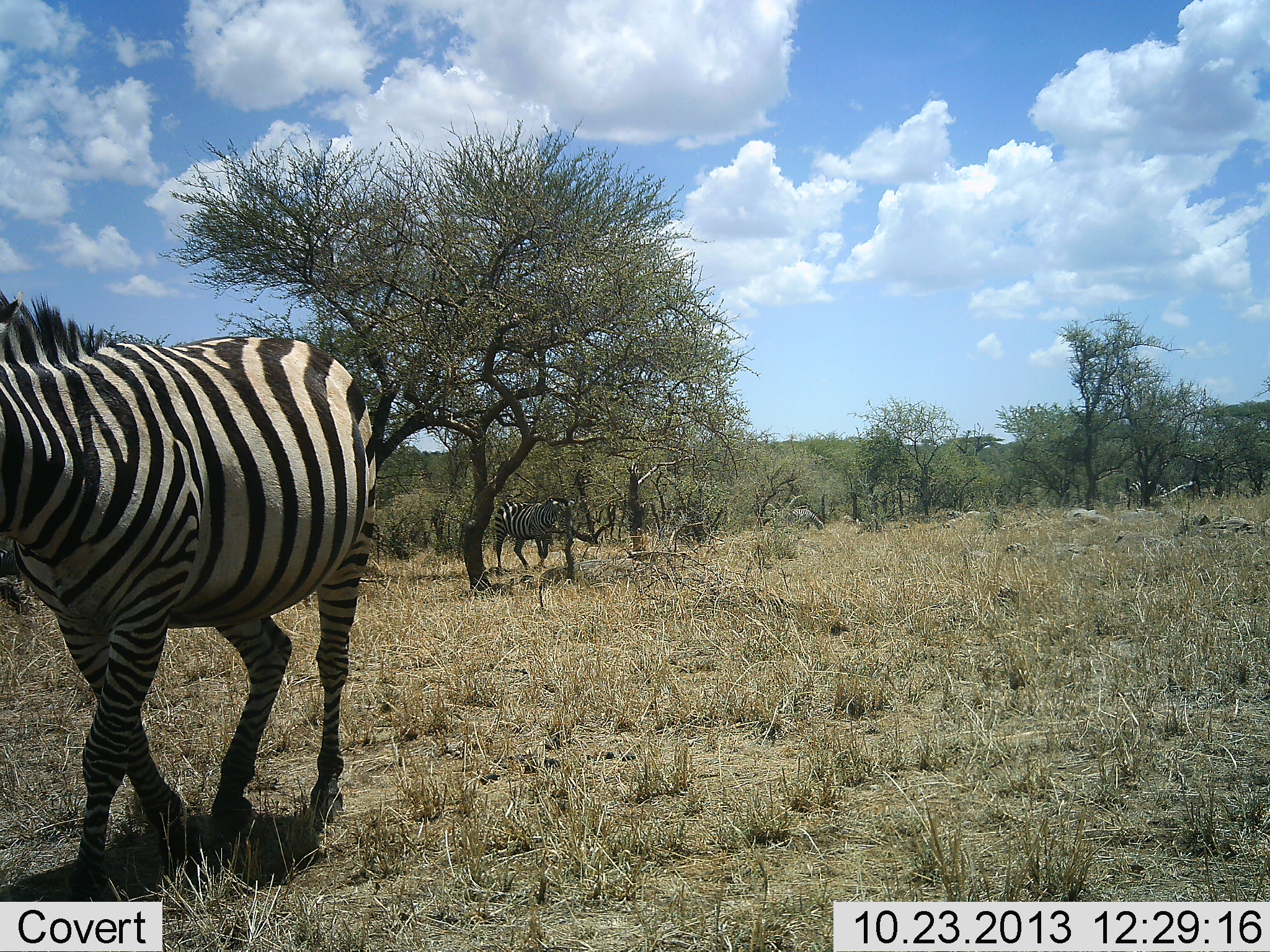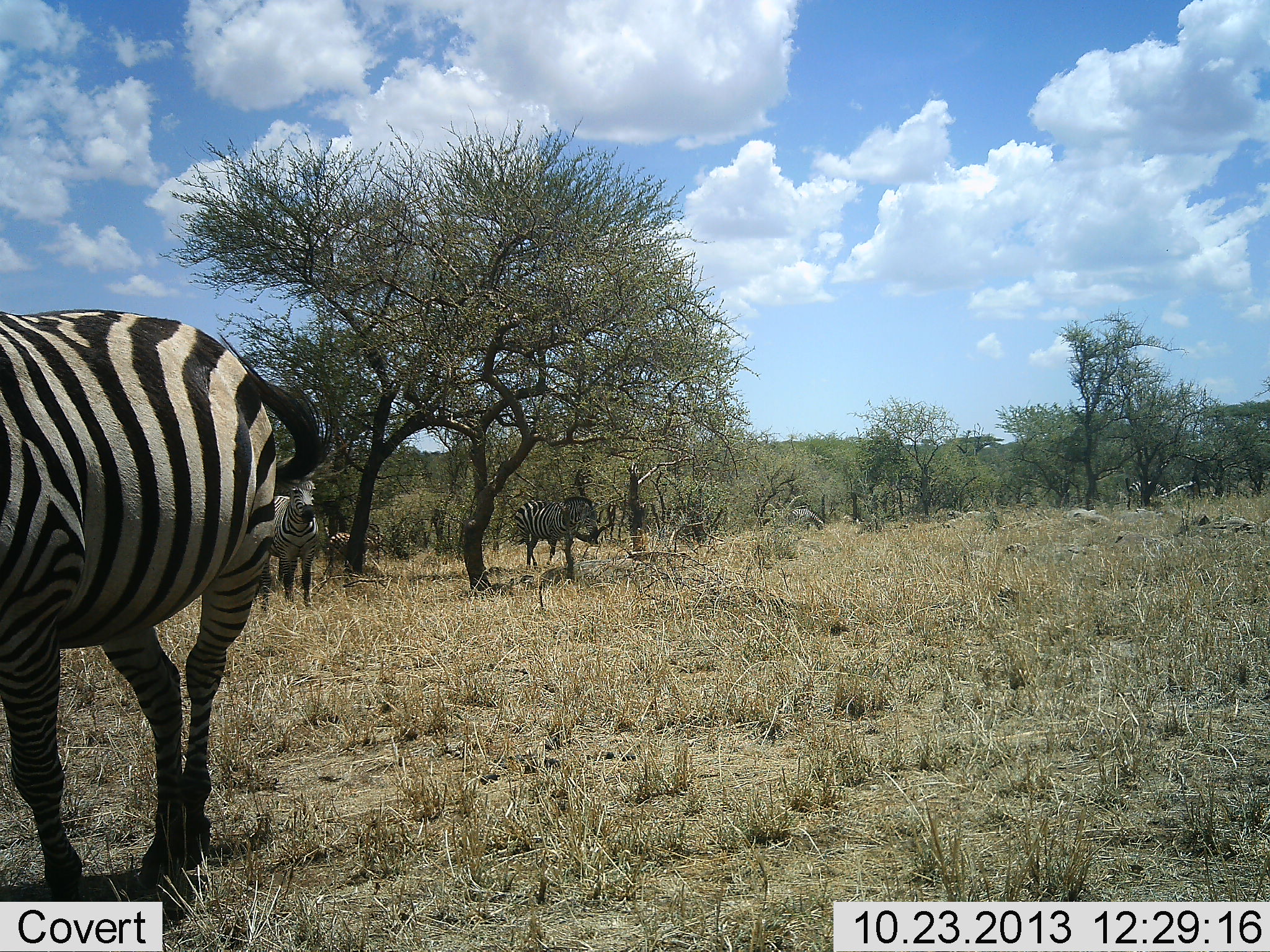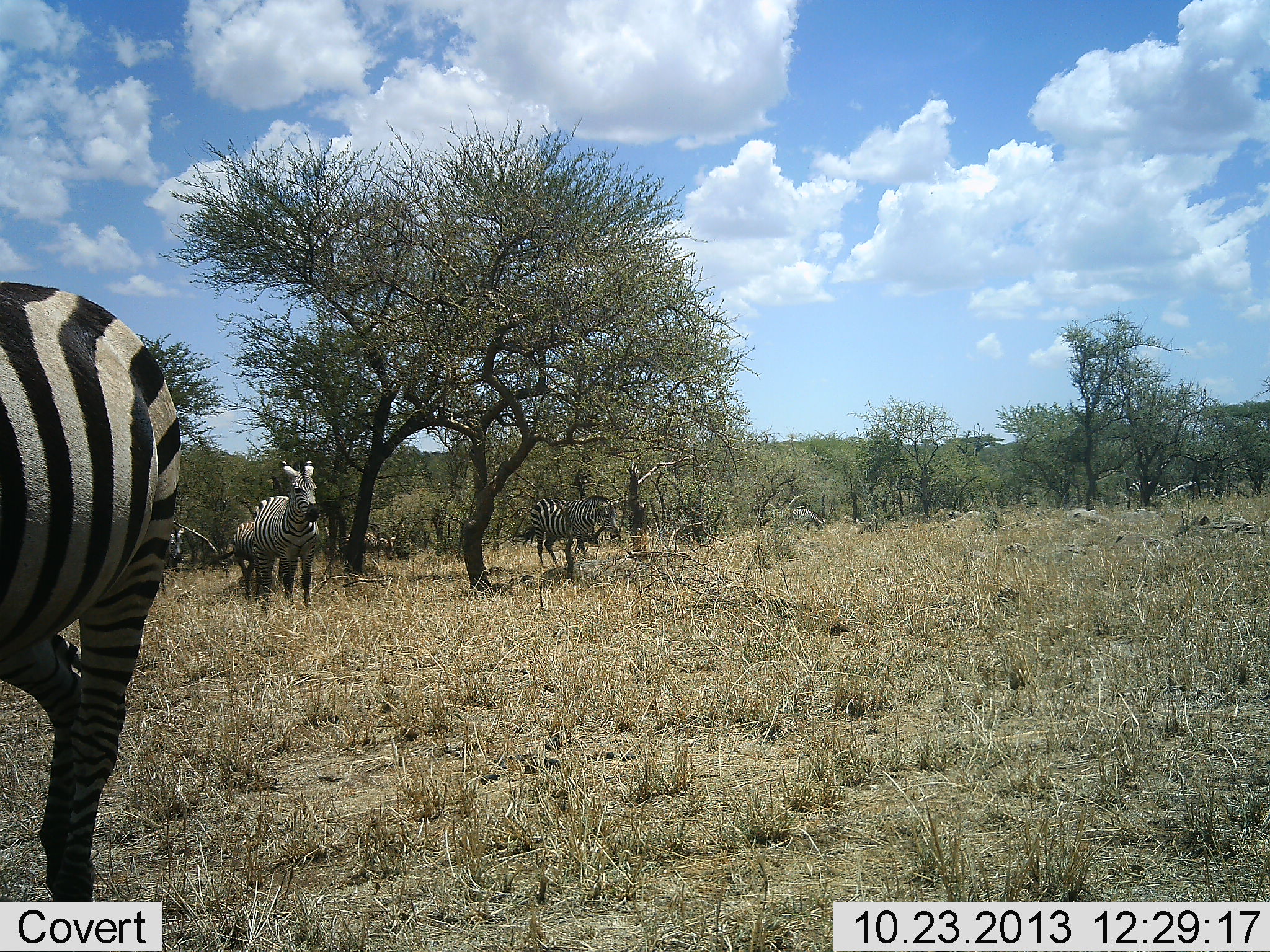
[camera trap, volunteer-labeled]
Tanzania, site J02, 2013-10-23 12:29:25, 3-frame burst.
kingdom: Animalia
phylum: Chordata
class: Mammalia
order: Perissodactyla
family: Equidae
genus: Equus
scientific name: Equus quagga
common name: plains zebra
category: zebra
Zebra (plains zebra) (Equus quagga), count 5. Behavior (volunteer vote fractions): standing 61%, resting 3%, moving 73%, interacting 3%. Young present (vote fraction): 0%. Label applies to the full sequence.